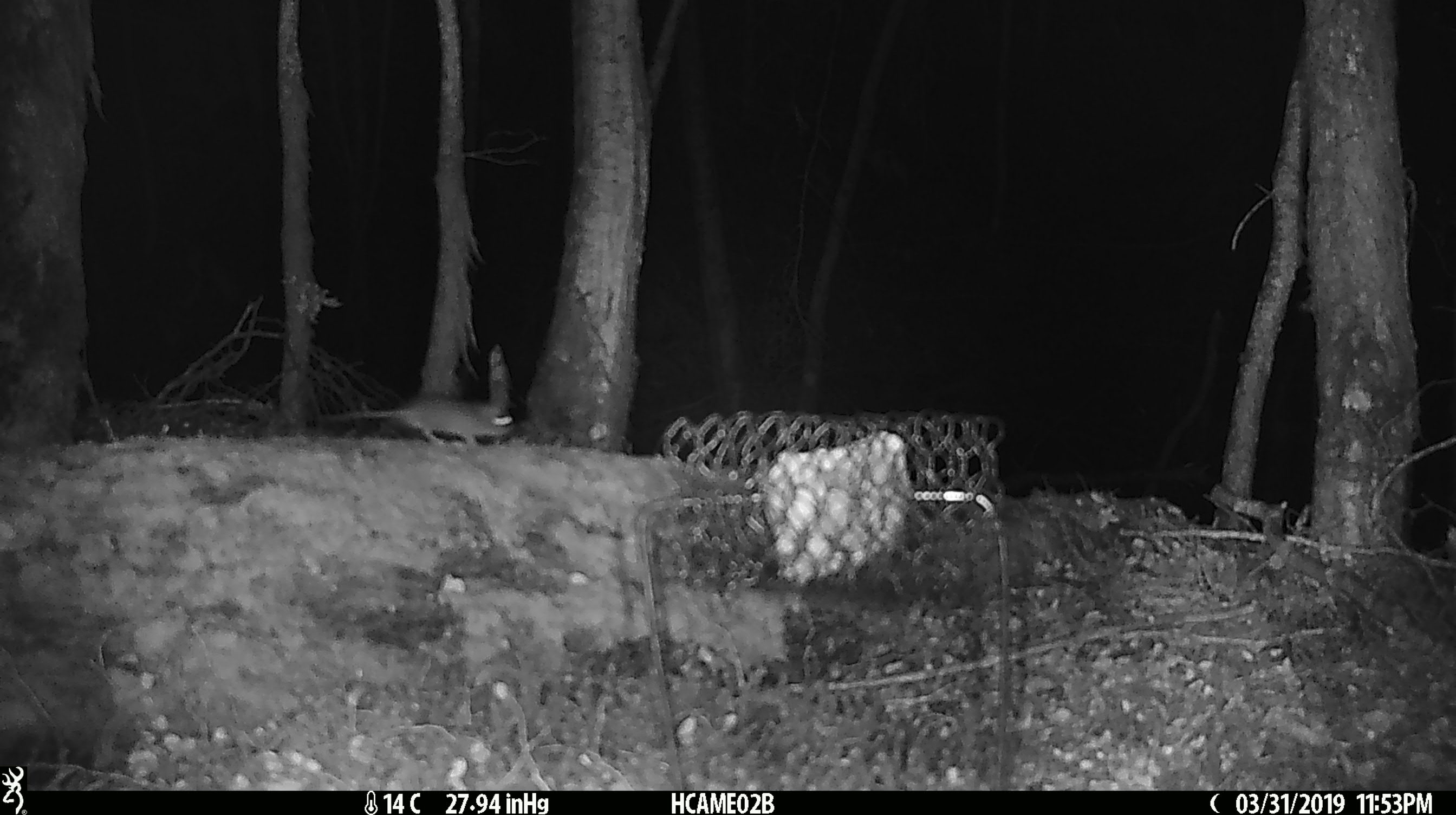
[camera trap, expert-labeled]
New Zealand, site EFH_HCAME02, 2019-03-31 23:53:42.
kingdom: Animalia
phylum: Chordata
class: Mammalia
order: Rodentia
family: Muridae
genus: Mus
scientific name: Mus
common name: mouse